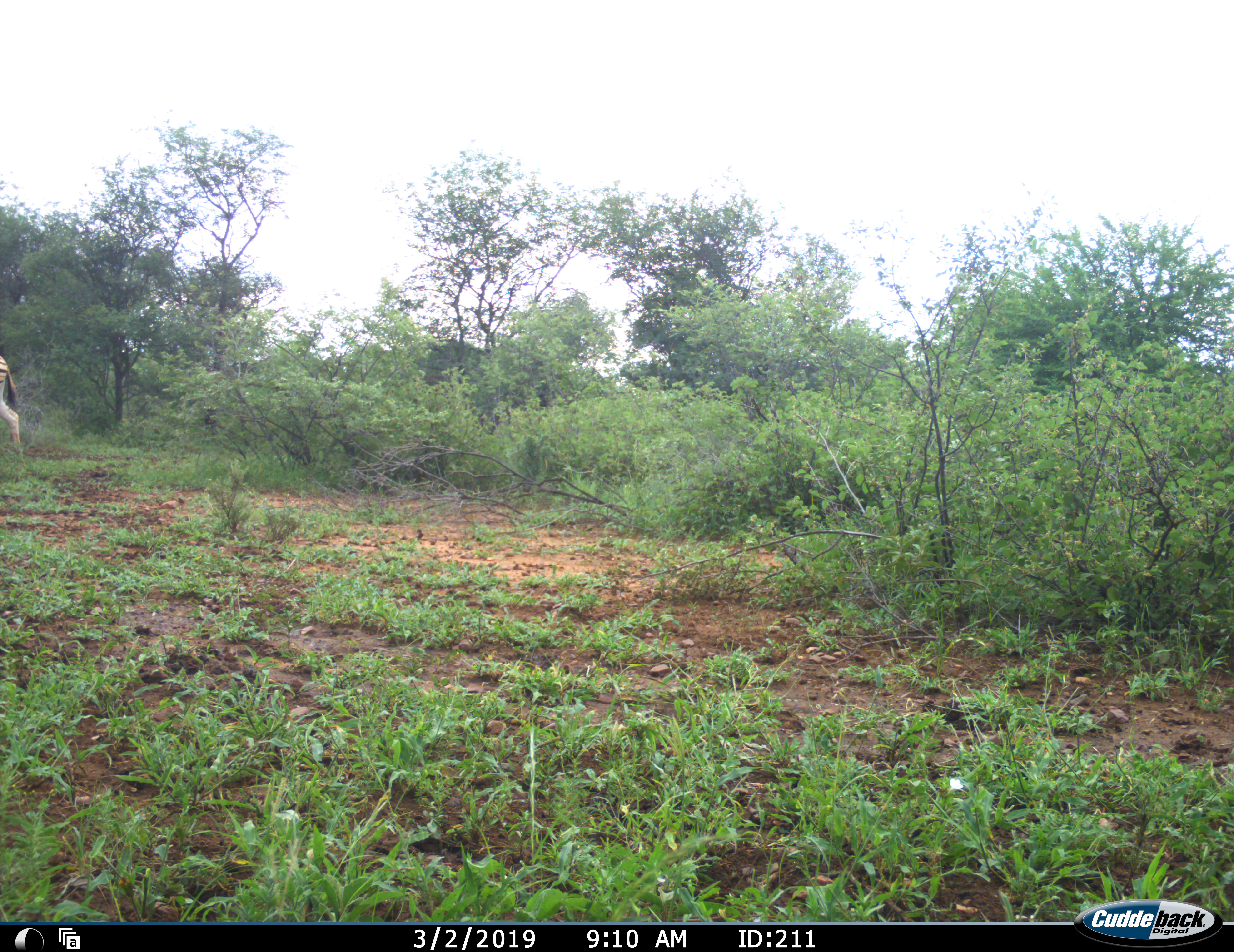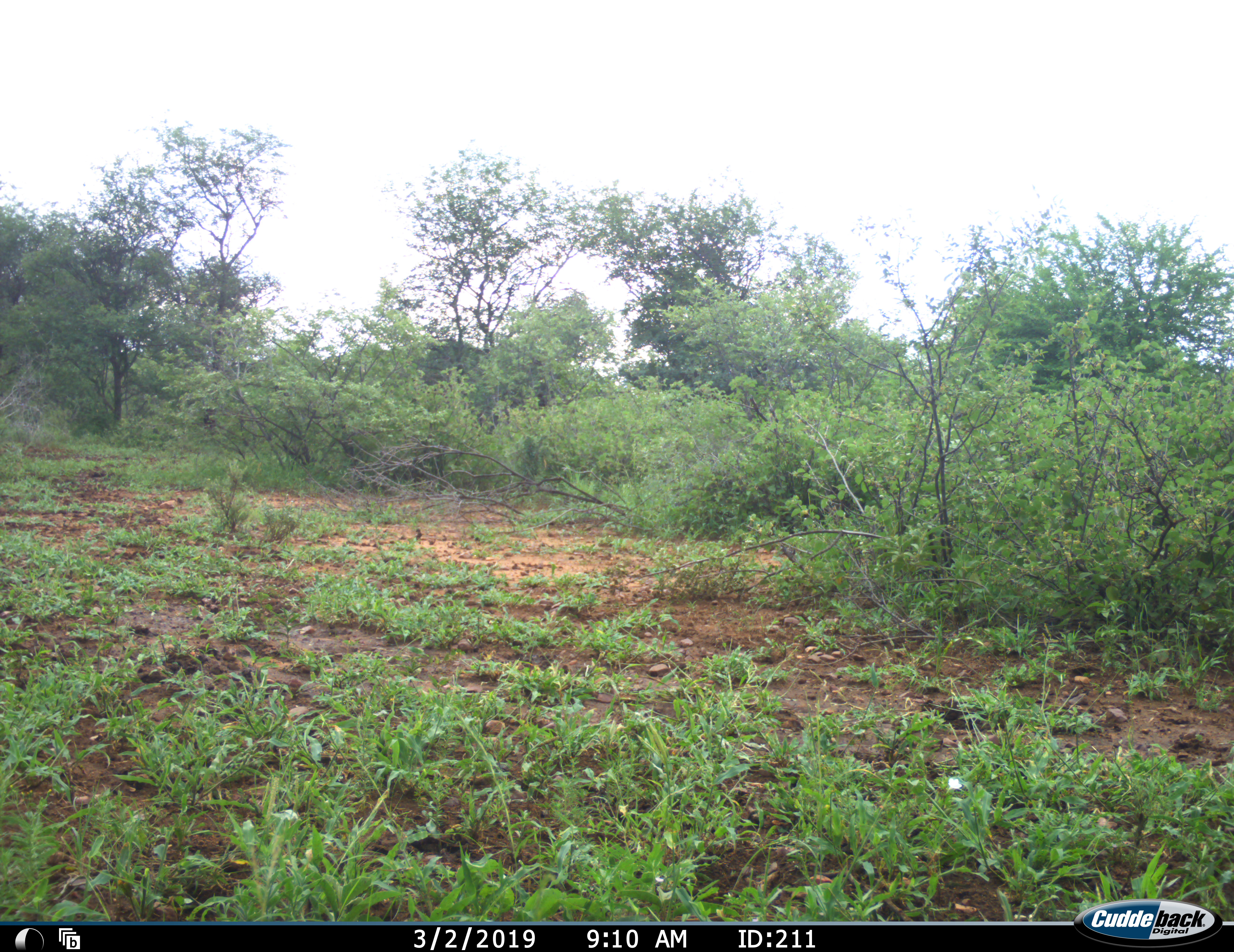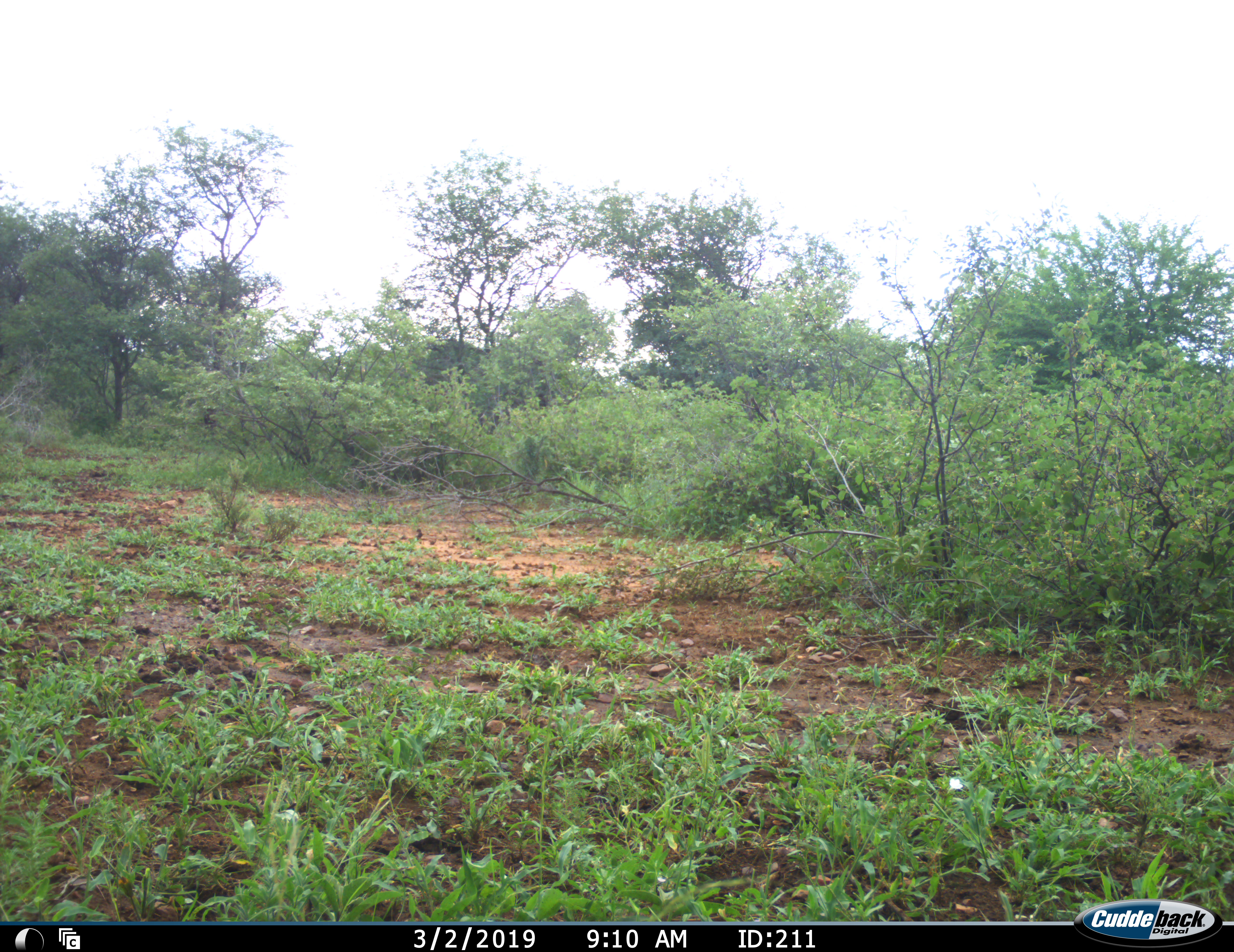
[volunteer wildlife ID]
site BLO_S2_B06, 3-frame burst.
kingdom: Animalia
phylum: Chordata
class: Mammalia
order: Perissodactyla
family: Equidae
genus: Equus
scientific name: Equus quagga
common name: plains zebra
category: zebraplains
Zebraplains (plains zebra) (Equus quagga), count 1. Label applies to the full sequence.